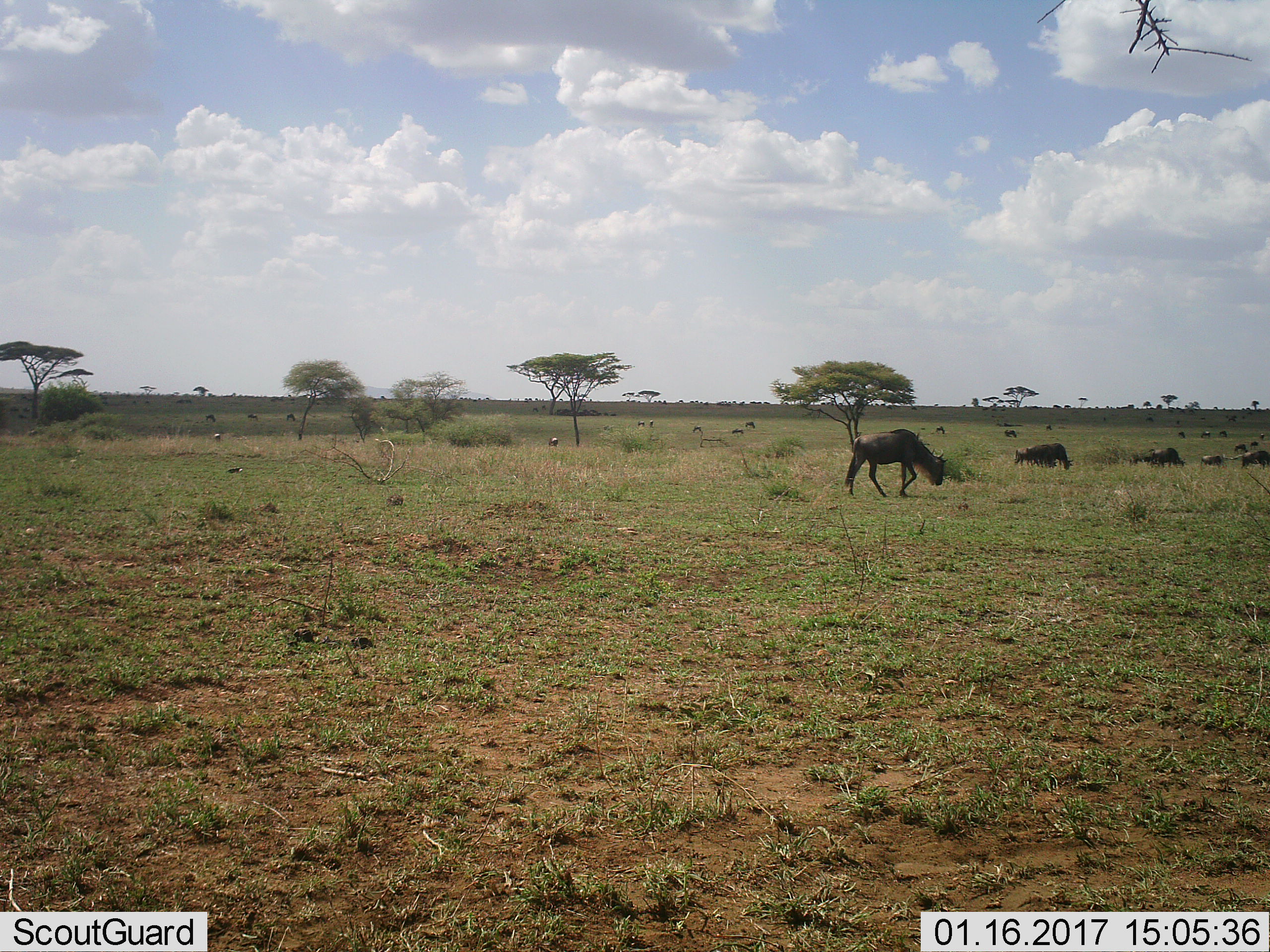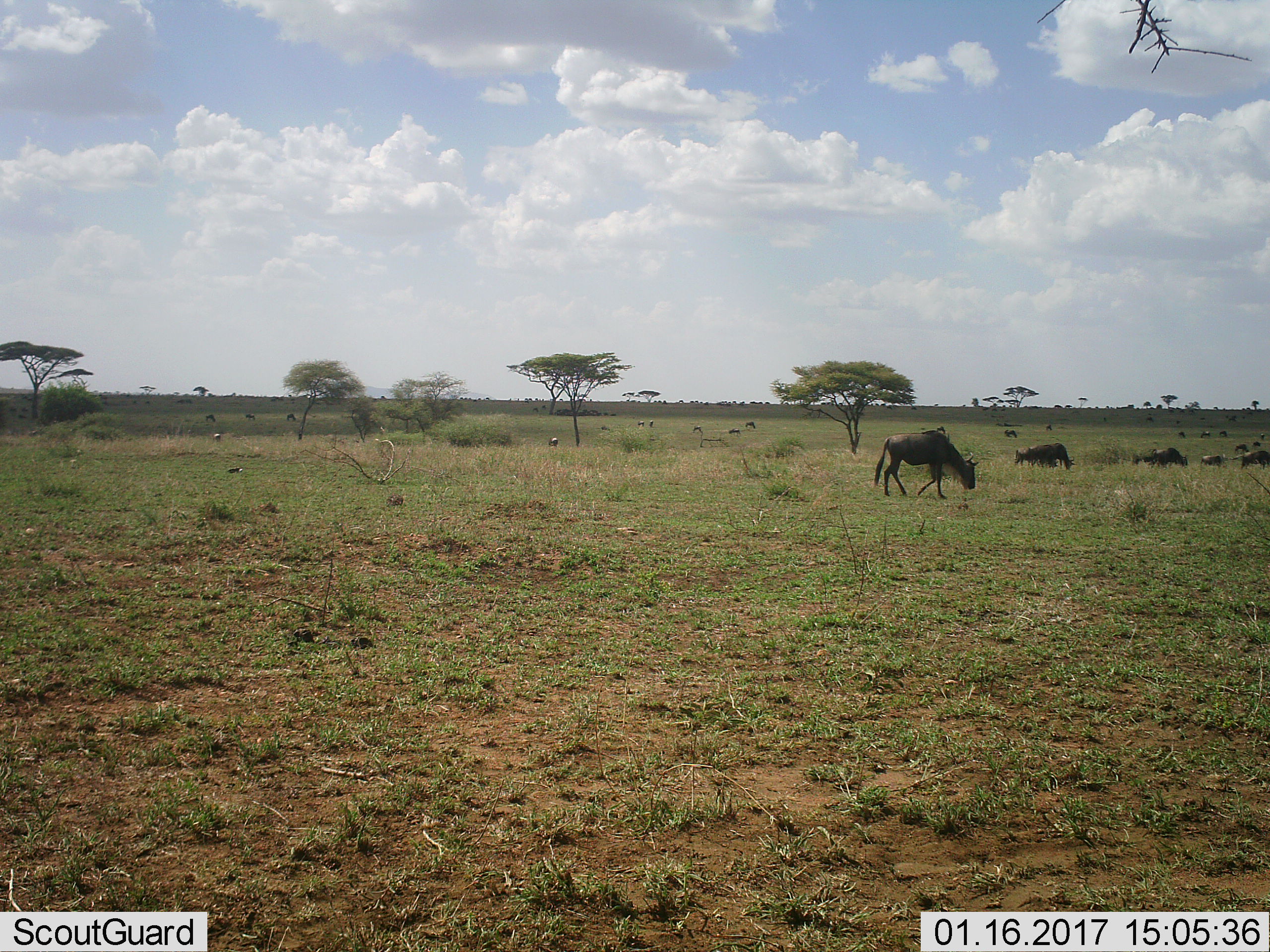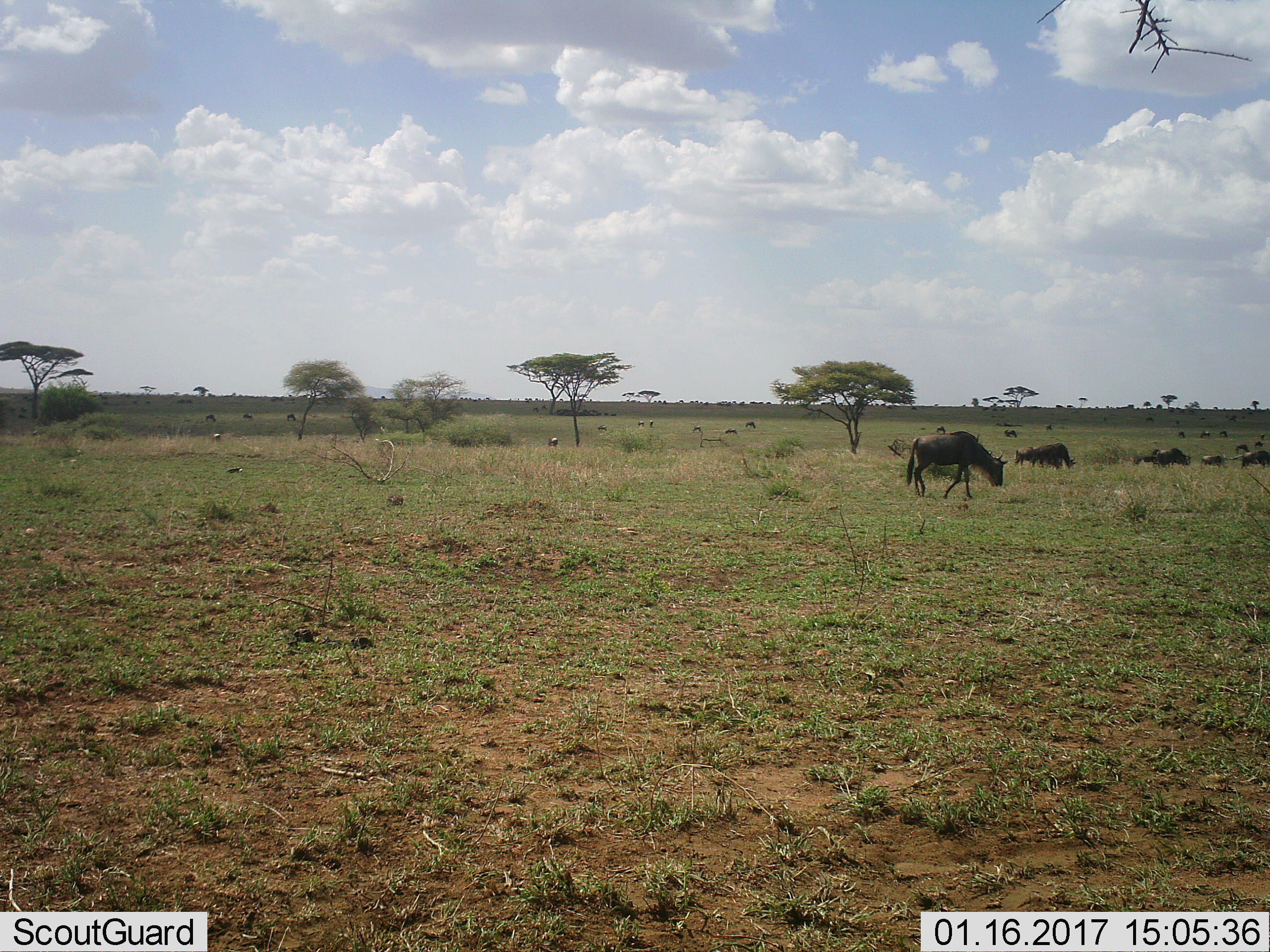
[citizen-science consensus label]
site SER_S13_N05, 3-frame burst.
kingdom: Animalia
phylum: Chordata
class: Mammalia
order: Artiodactyla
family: Bovidae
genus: Connochaetes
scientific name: Connochaetes taurinus taurinus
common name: blue wildebeest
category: wildebeestblue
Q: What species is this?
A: Wildebeestblue (blue wildebeest) (Connochaetes taurinus taurinus).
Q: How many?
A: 10.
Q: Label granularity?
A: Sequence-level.